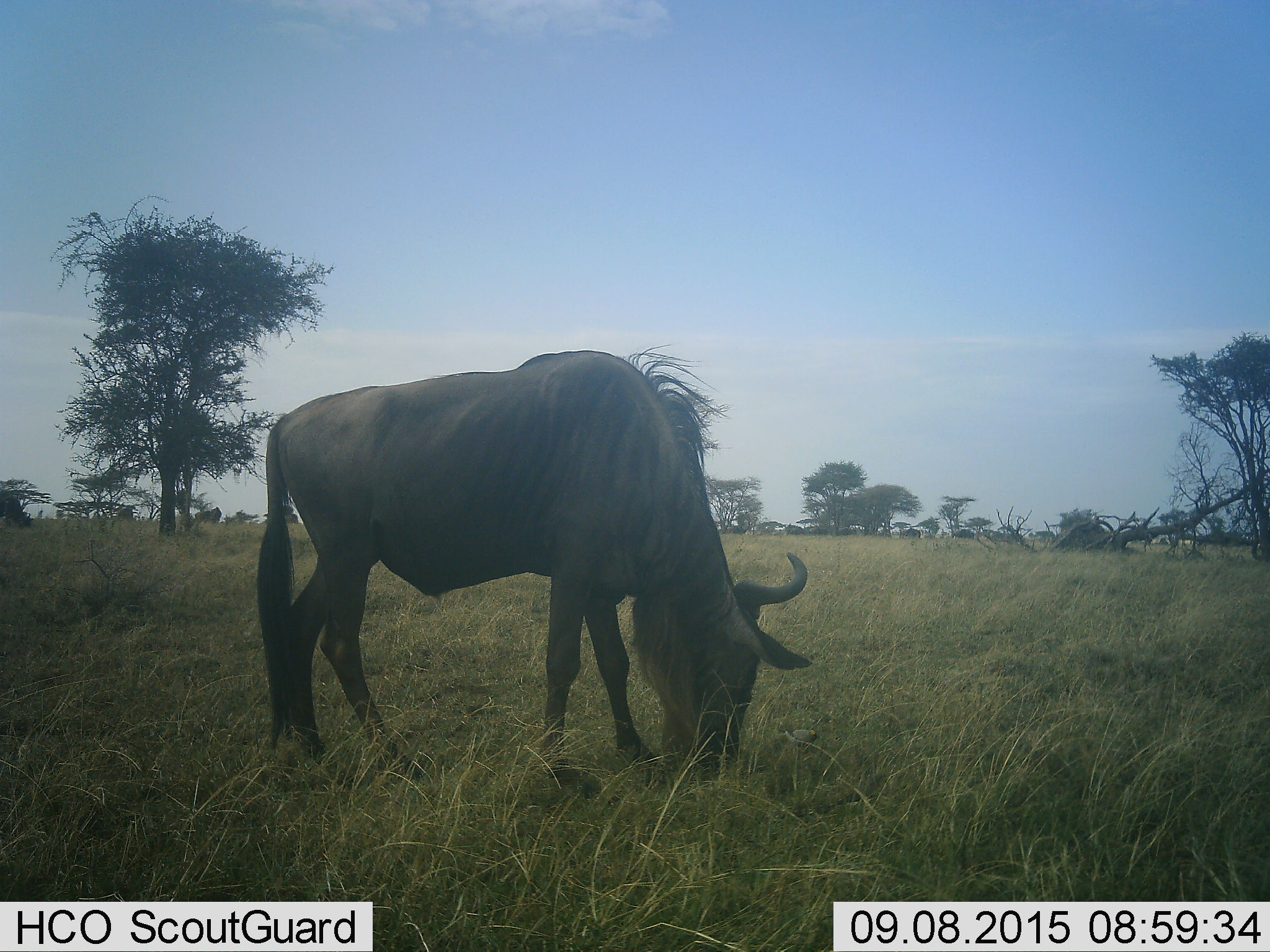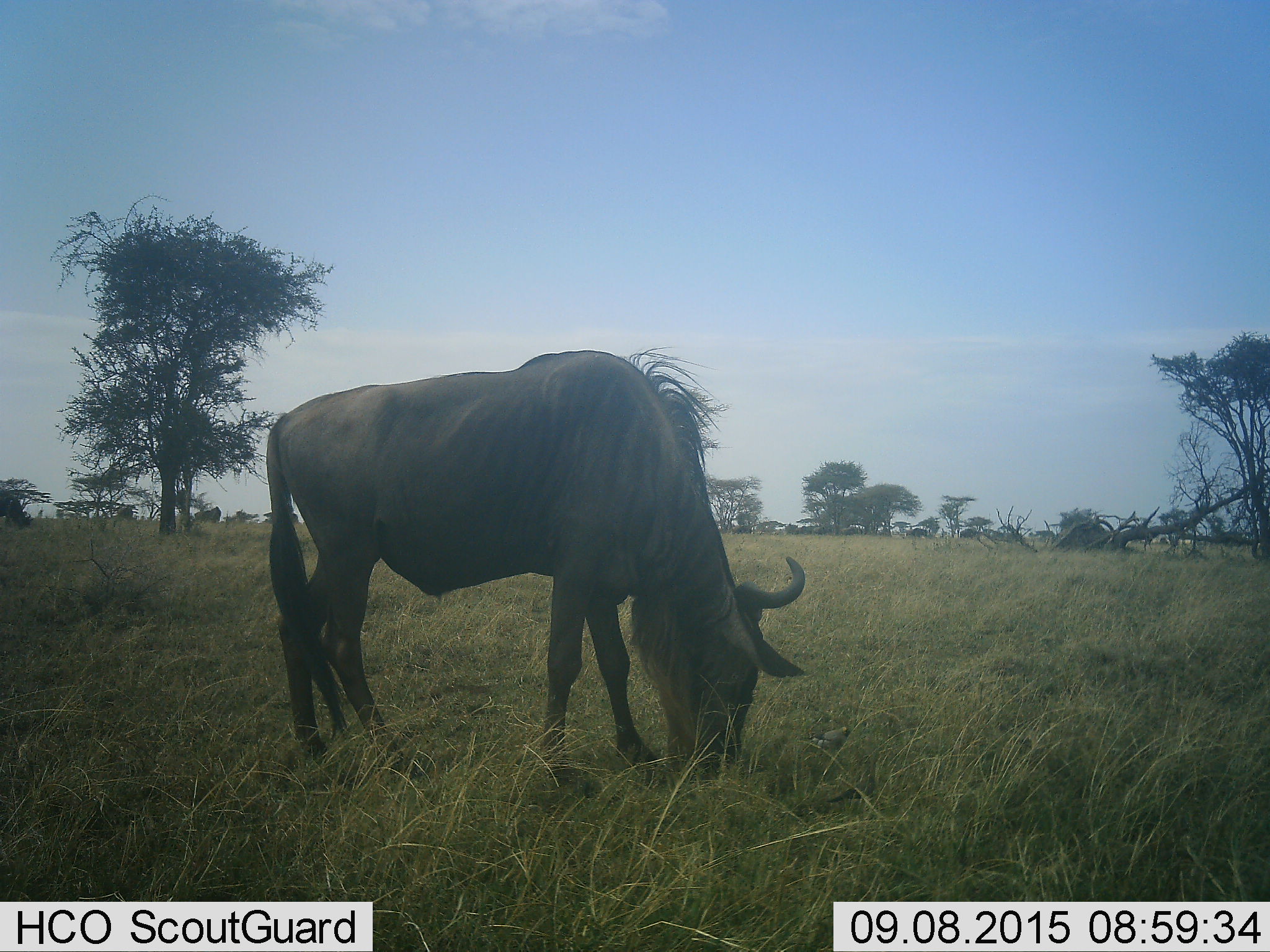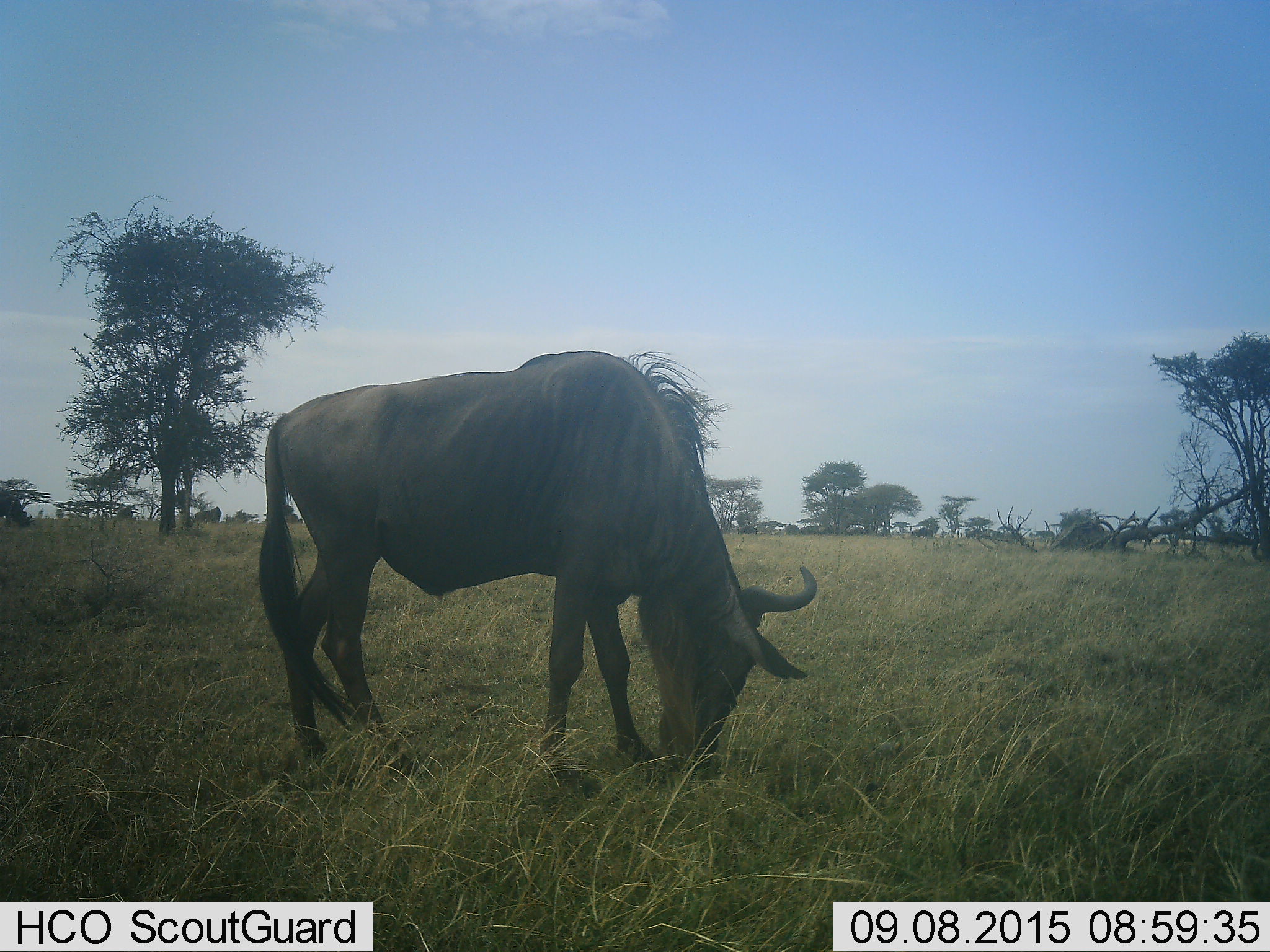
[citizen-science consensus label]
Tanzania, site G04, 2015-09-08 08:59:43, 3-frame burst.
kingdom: Animalia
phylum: Chordata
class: Mammalia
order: Artiodactyla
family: Bovidae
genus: Connochaetes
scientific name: Connochaetes taurinus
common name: blue wildebeest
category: wildebeest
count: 1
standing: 32%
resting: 0%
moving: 37%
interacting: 0%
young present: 0%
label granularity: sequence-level